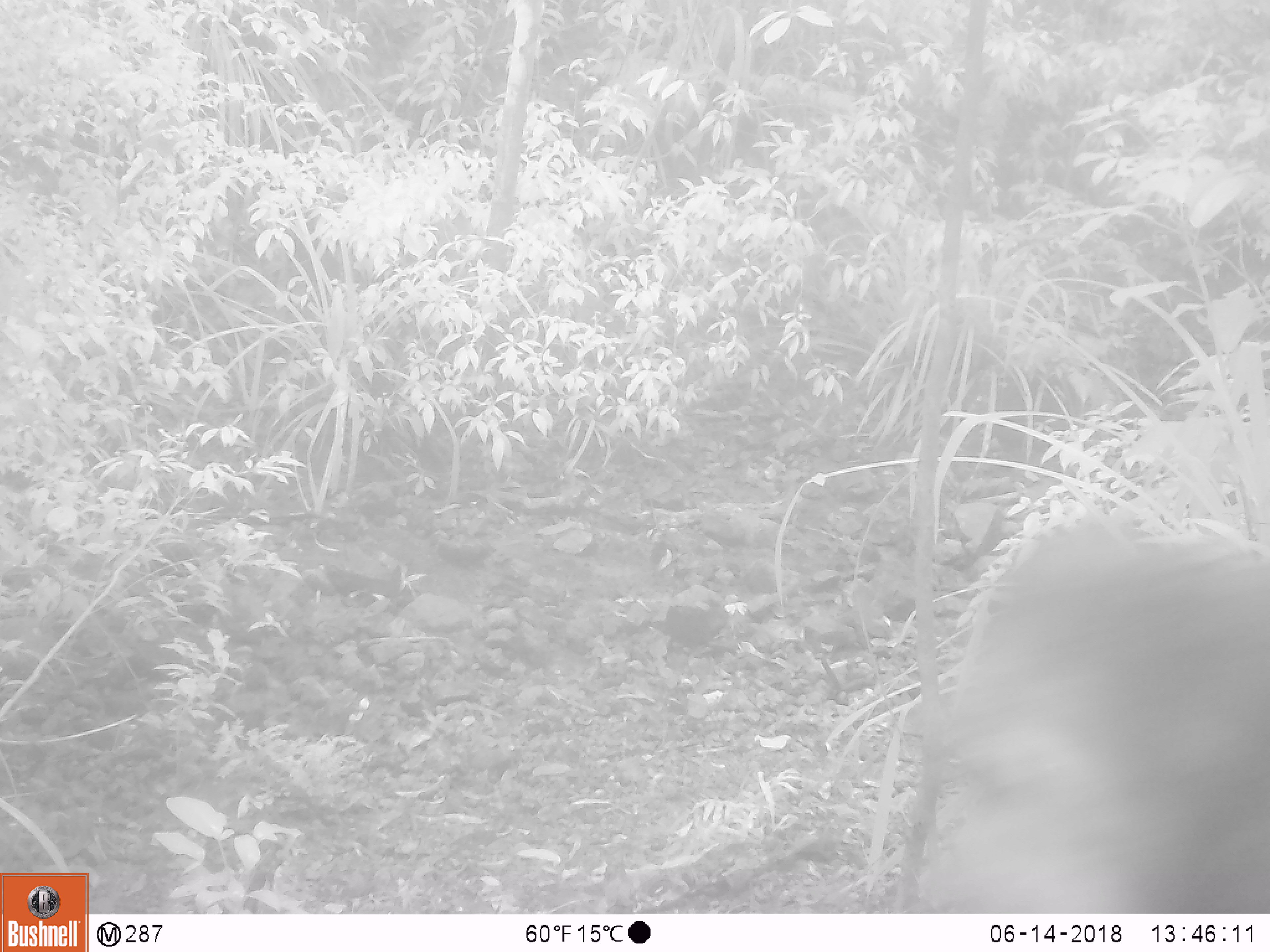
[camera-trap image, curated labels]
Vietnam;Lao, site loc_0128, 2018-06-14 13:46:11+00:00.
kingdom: Animalia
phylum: Chordata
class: Mammalia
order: Primates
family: Cercopithecidae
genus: Macaca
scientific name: Macaca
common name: macaque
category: unidentified macaque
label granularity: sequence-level